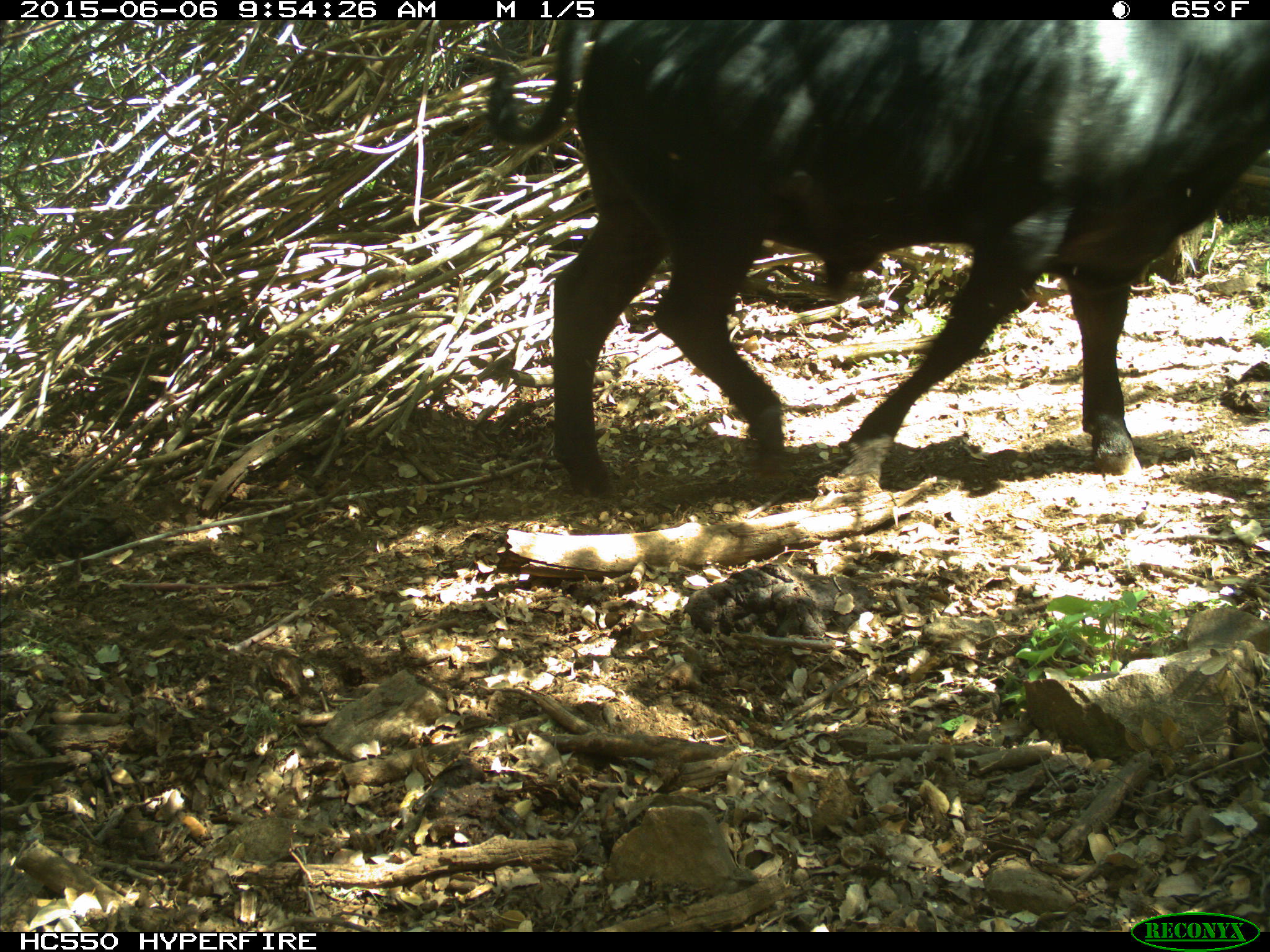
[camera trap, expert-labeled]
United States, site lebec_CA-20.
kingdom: Animalia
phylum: Chordata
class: Mammalia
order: Artiodactyla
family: Bovidae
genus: Bos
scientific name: Bos taurus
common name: domestic cow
Bos taurus (domestic cow).